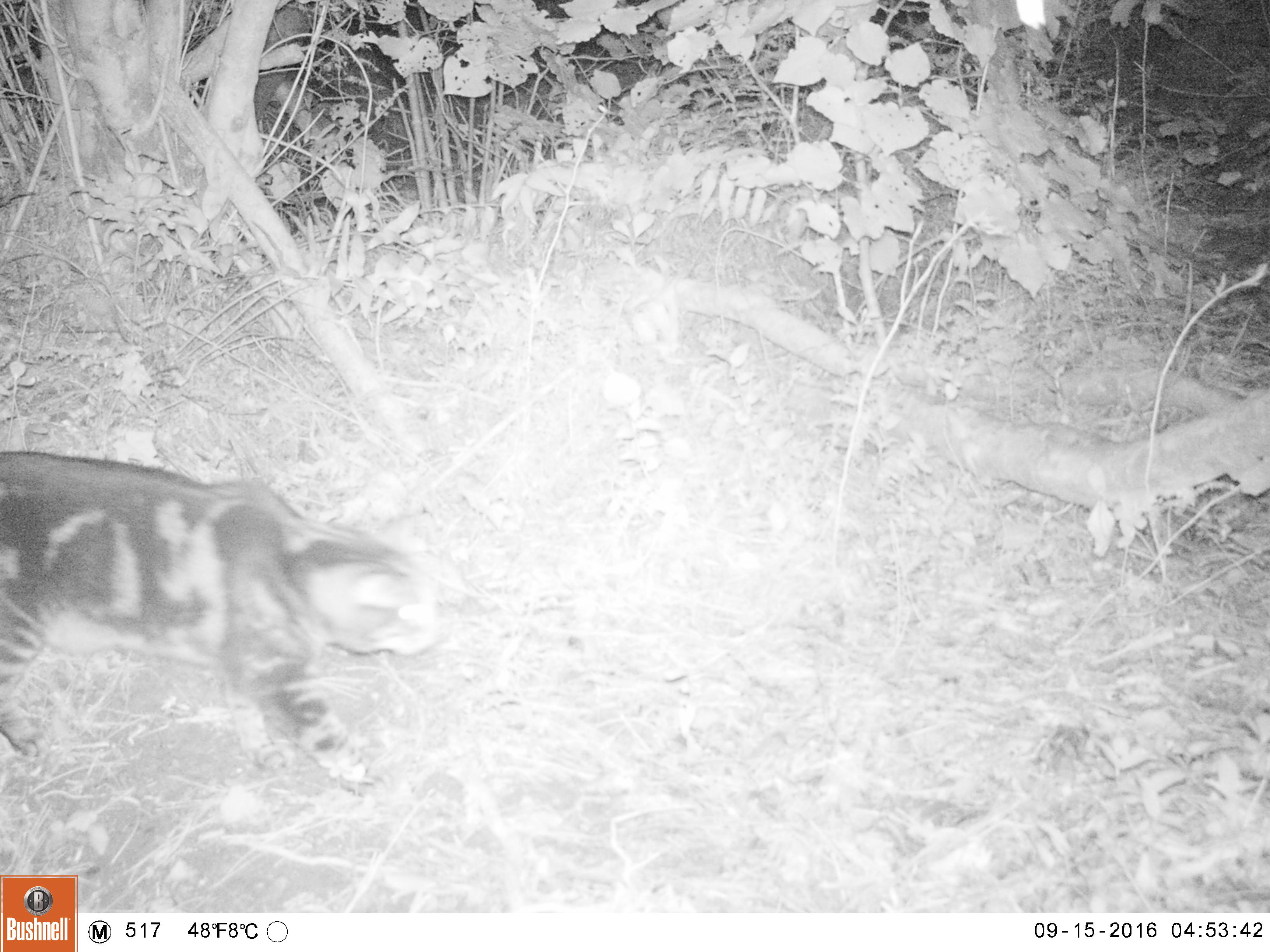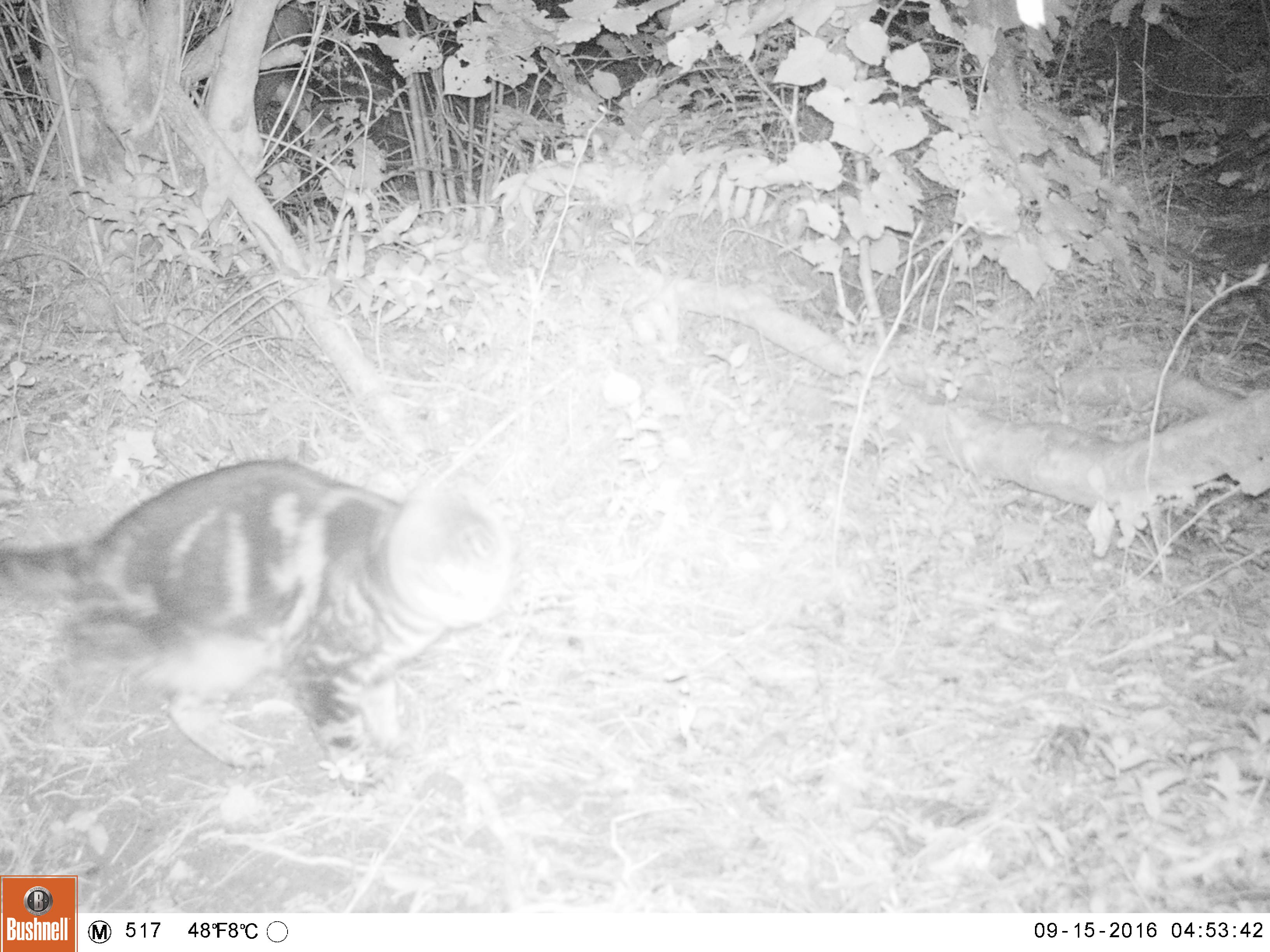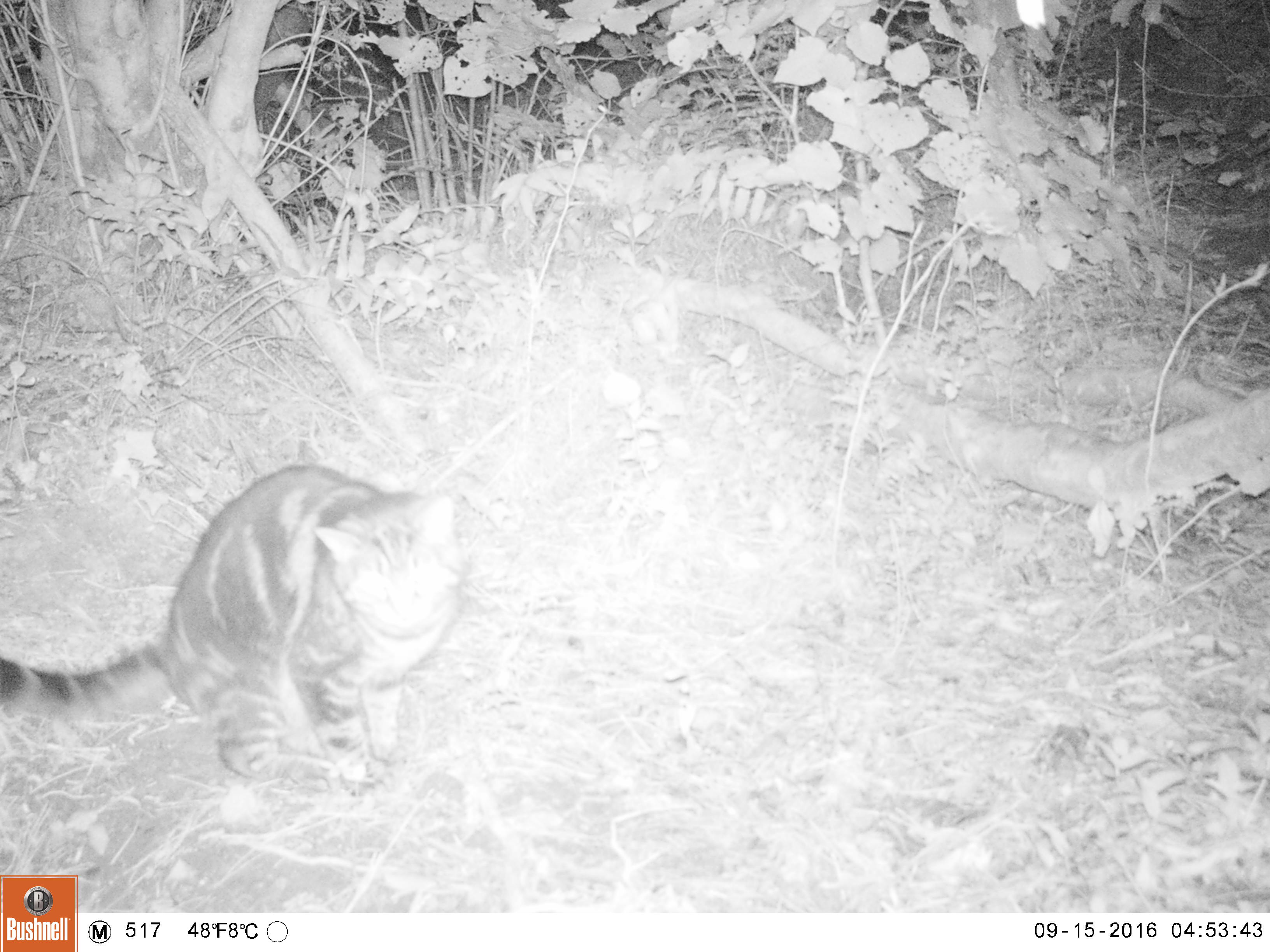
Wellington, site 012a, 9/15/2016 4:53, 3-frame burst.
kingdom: Animalia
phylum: Chordata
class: Mammalia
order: Carnivora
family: Felidae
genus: Felis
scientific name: Felis catus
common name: cat